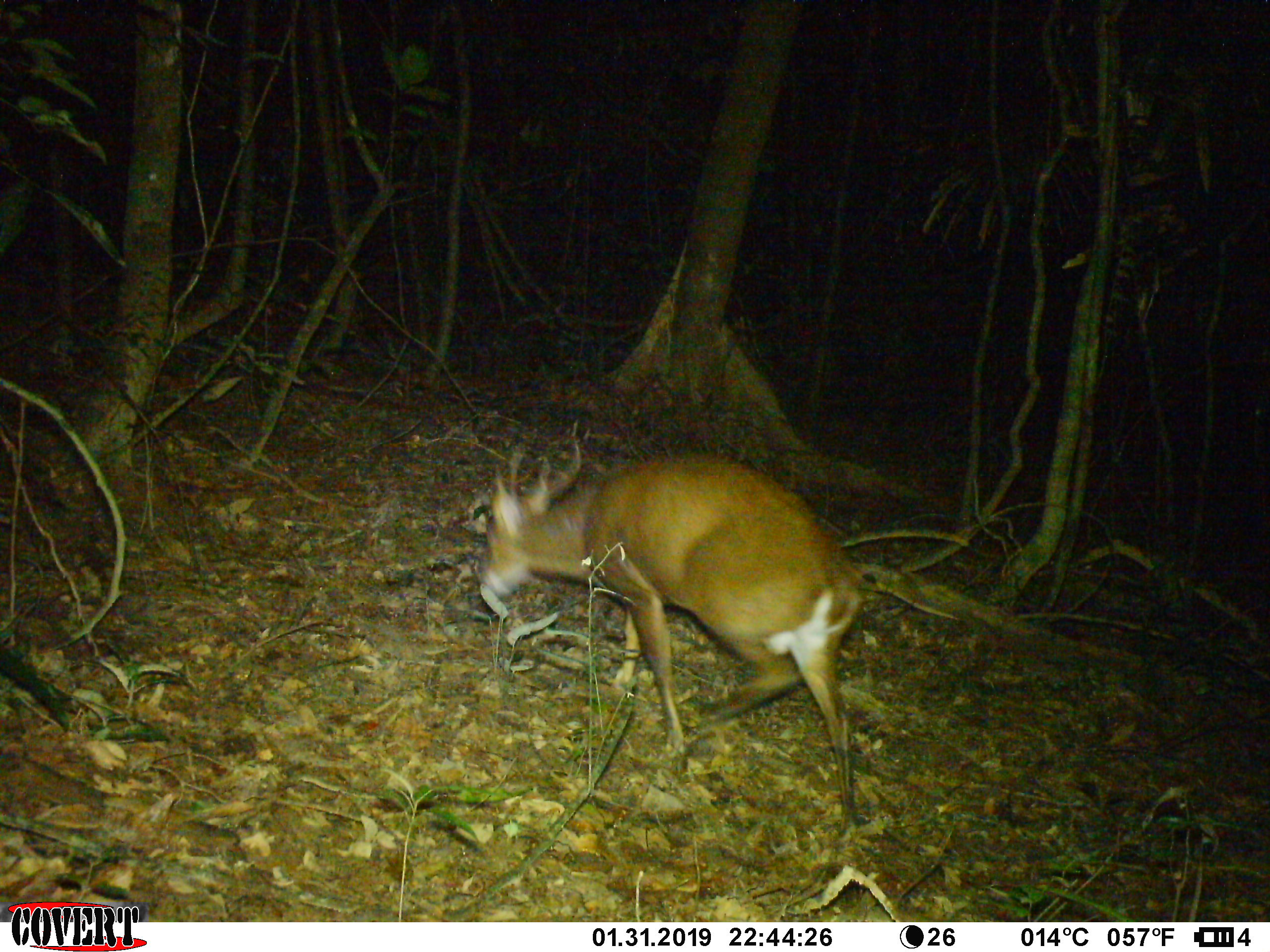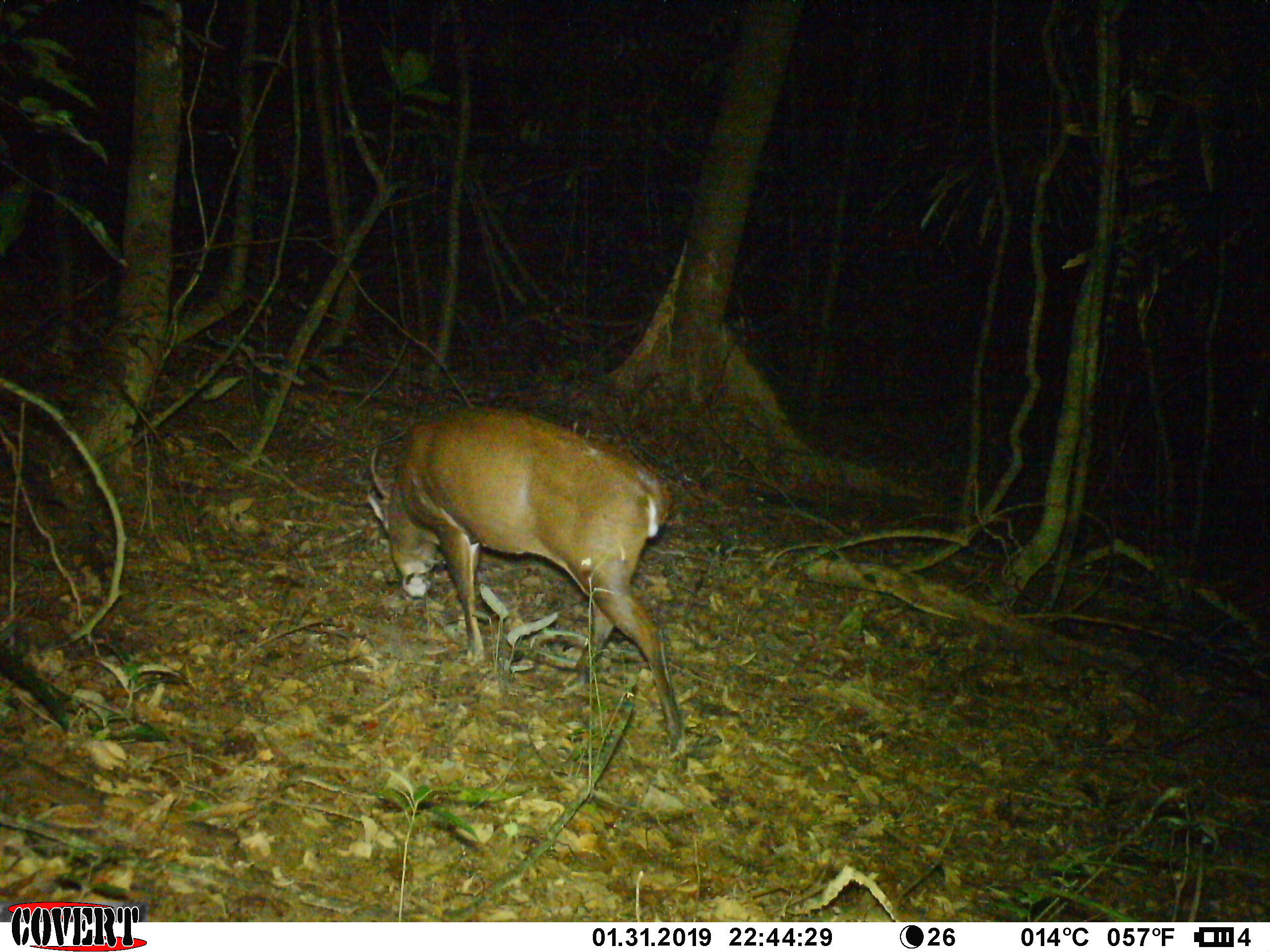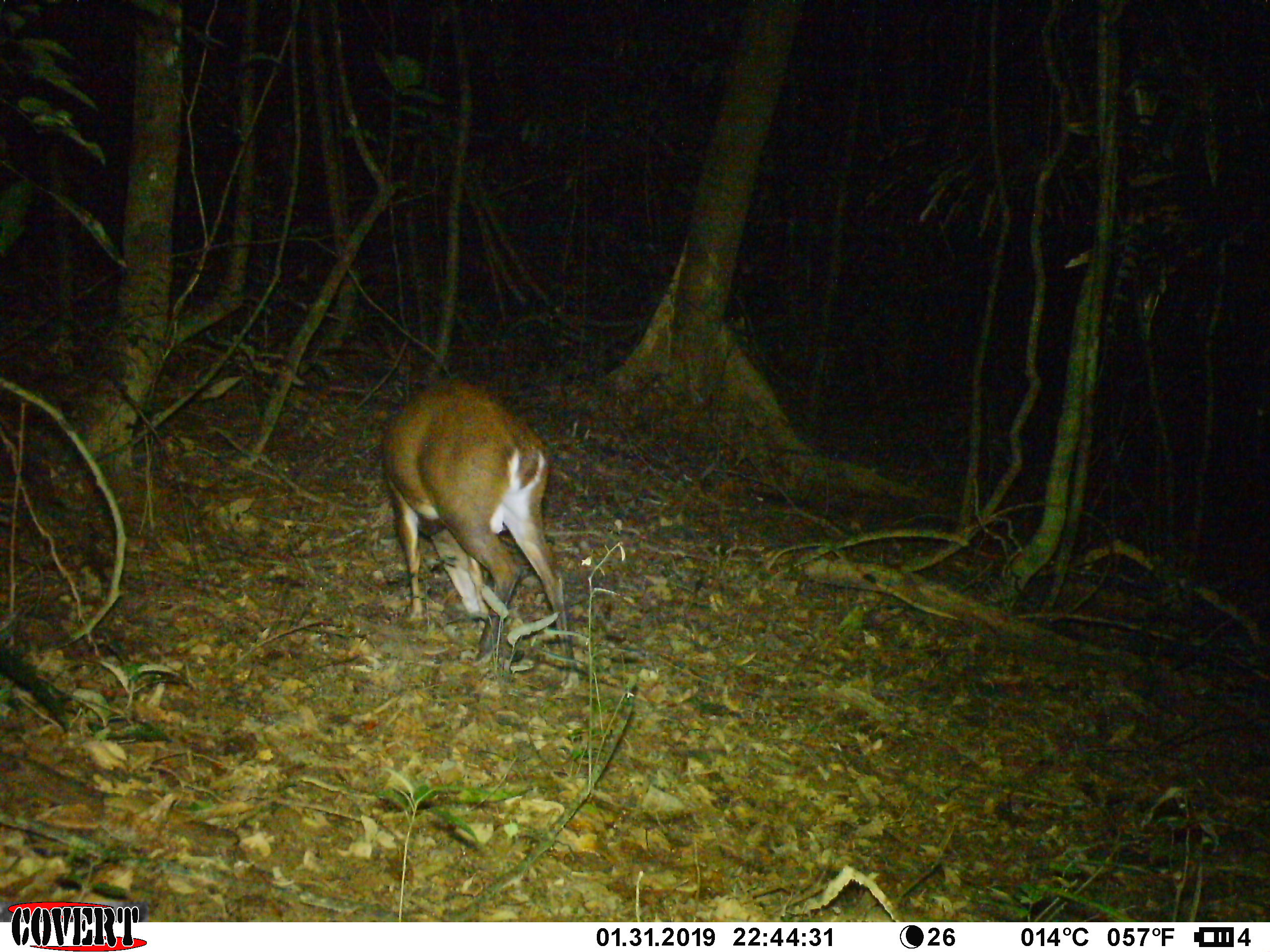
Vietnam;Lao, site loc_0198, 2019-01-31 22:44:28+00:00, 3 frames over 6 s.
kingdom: Animalia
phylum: Chordata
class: Mammalia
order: Artiodactyla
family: Cervidae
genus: Muntiacus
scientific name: Muntiacus vuquangensis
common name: large-antlered muntjac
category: large antlered muntjac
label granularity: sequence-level